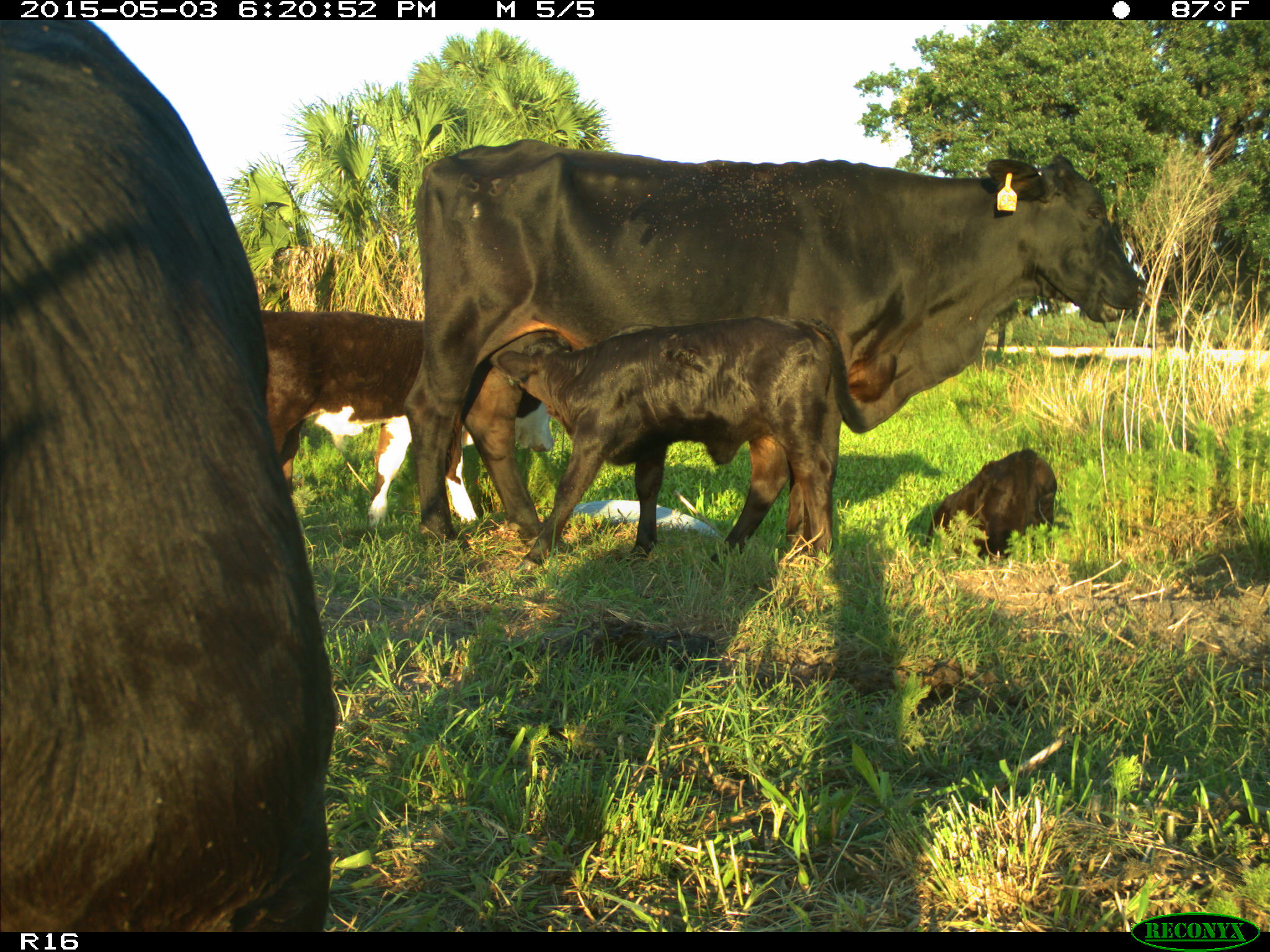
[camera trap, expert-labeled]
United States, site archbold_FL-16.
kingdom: Animalia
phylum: Chordata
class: Mammalia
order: Artiodactyla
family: Bovidae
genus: Bos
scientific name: Bos taurus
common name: domestic cow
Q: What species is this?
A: Bos taurus (domestic cow).